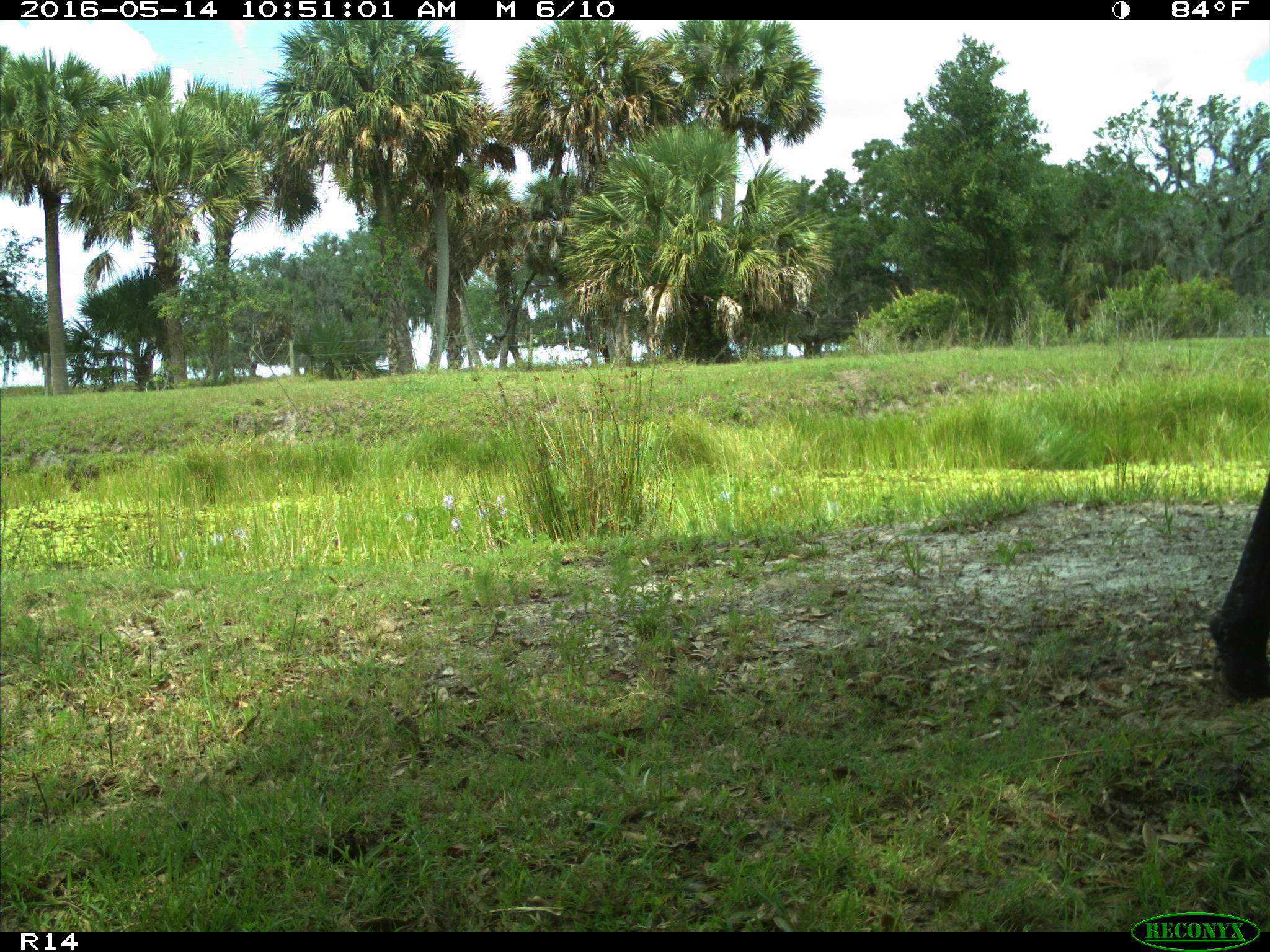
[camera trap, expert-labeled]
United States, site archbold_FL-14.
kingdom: Animalia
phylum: Chordata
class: Mammalia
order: Artiodactyla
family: Bovidae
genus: Bos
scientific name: Bos taurus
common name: domestic cow